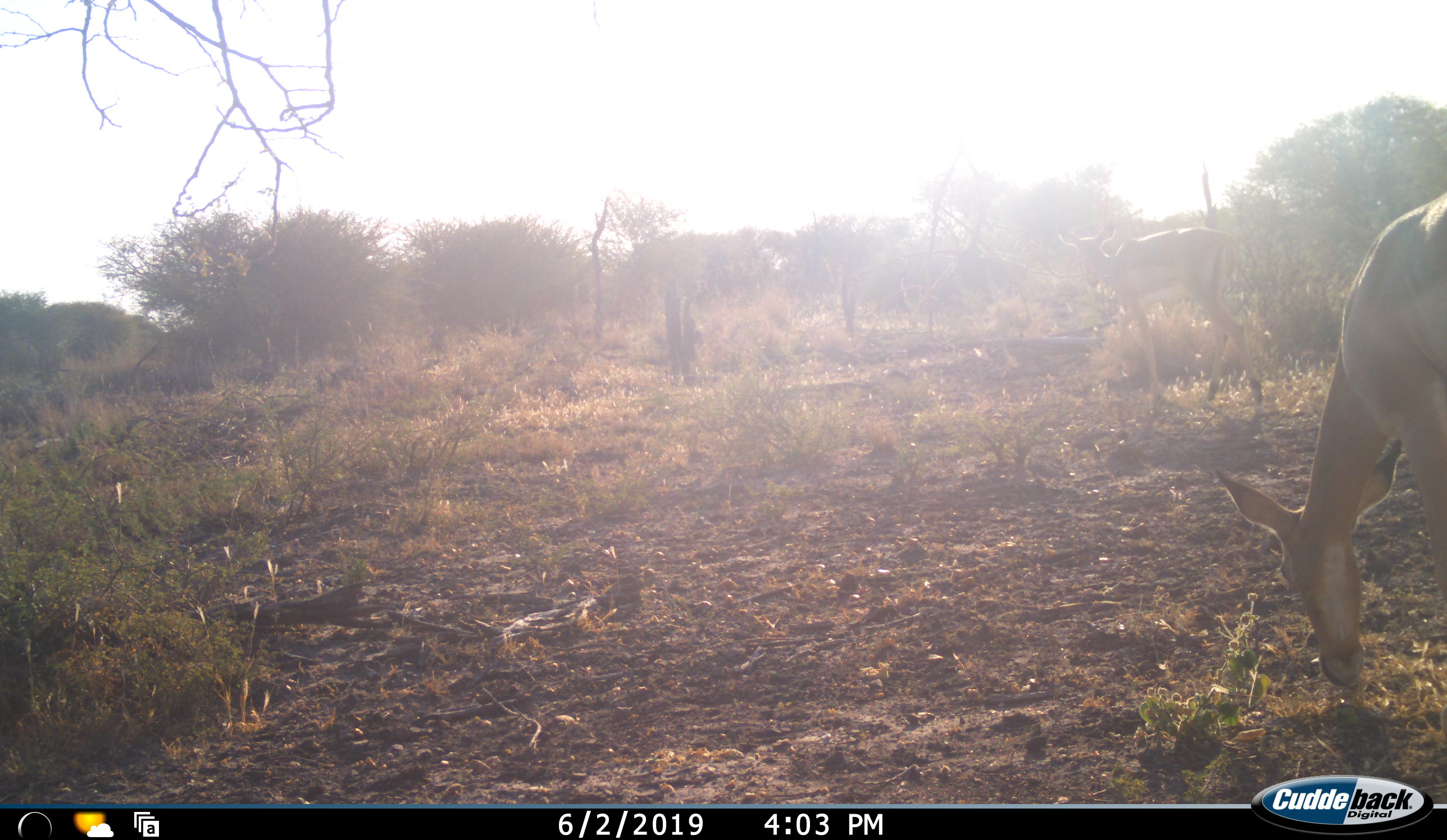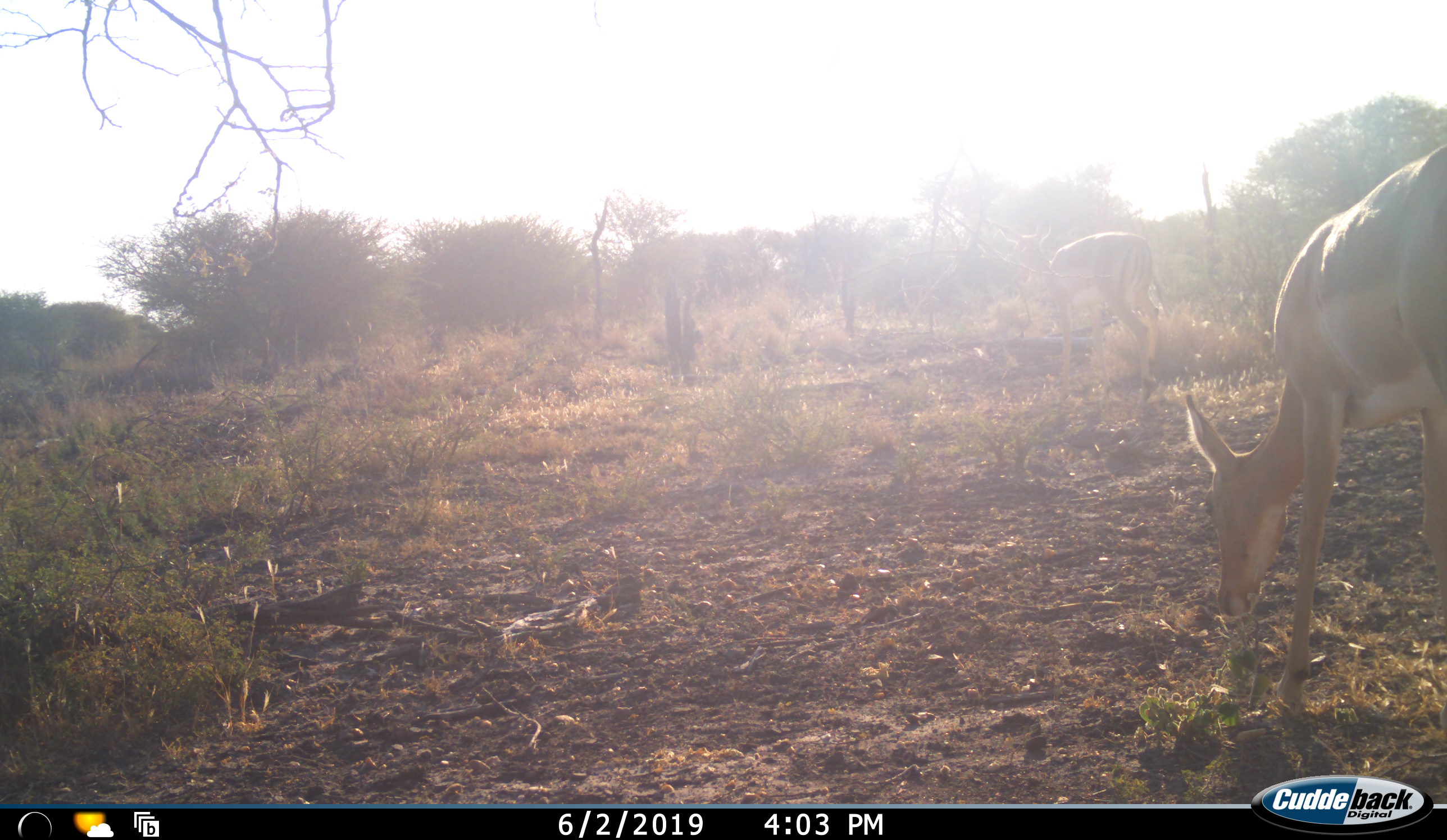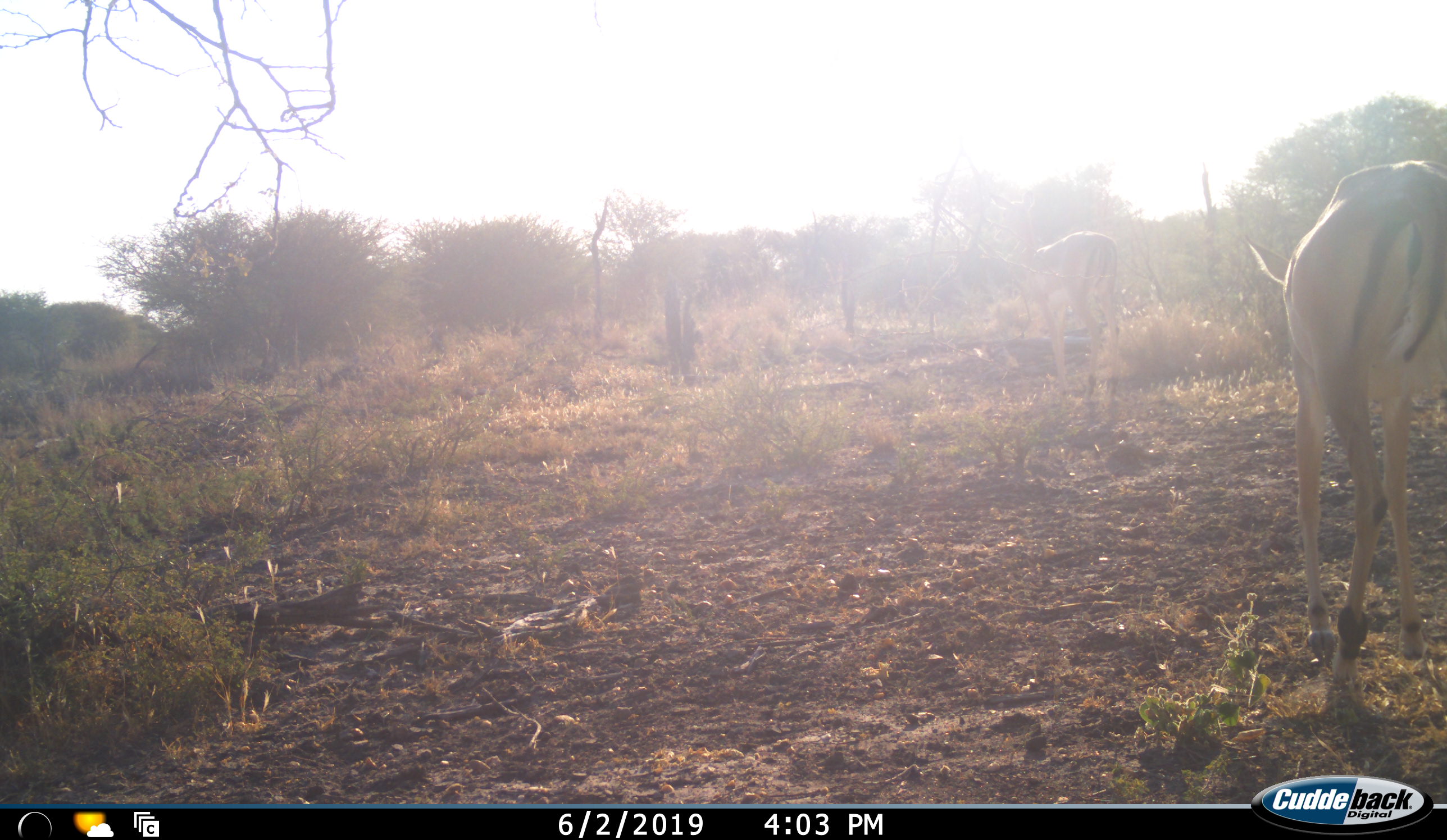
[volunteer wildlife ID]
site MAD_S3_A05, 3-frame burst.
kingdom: Animalia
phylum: Chordata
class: Mammalia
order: Artiodactyla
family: Bovidae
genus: Aepyceros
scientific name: Aepyceros melampus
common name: impala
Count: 2.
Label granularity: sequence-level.